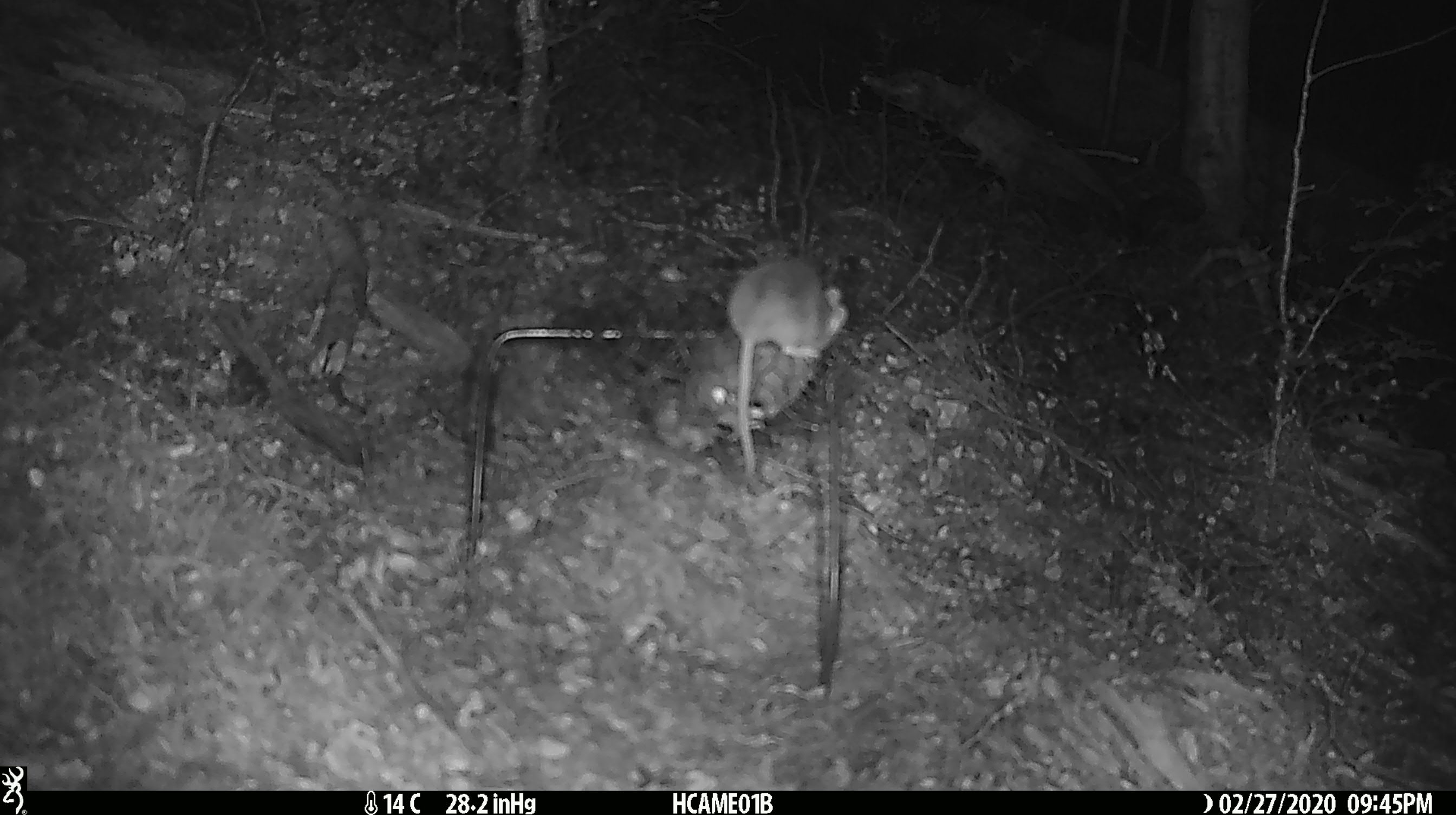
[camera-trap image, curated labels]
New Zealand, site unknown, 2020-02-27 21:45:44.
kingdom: Animalia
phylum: Chordata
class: Mammalia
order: Rodentia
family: Muridae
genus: Mus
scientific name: Mus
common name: mouse